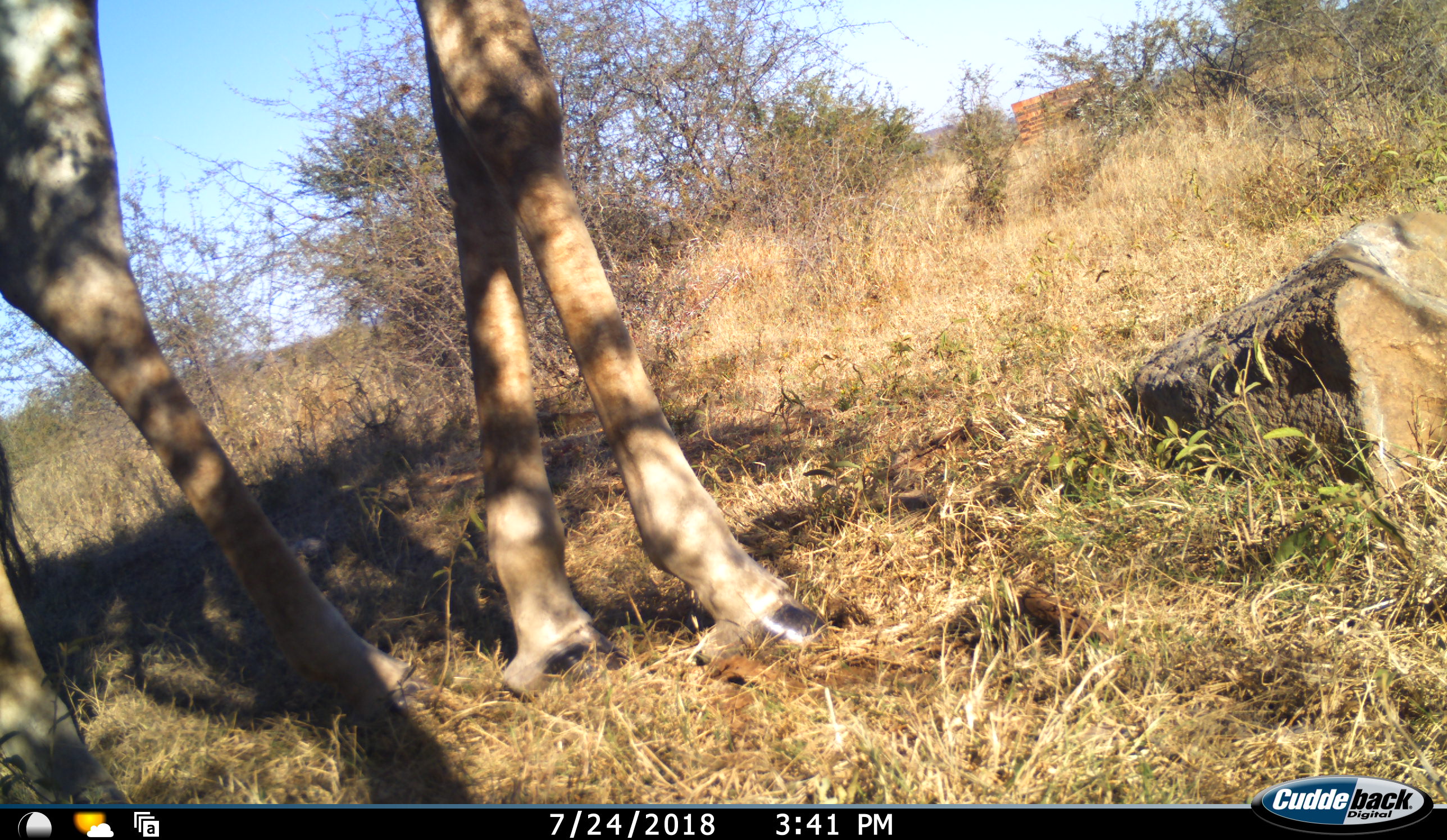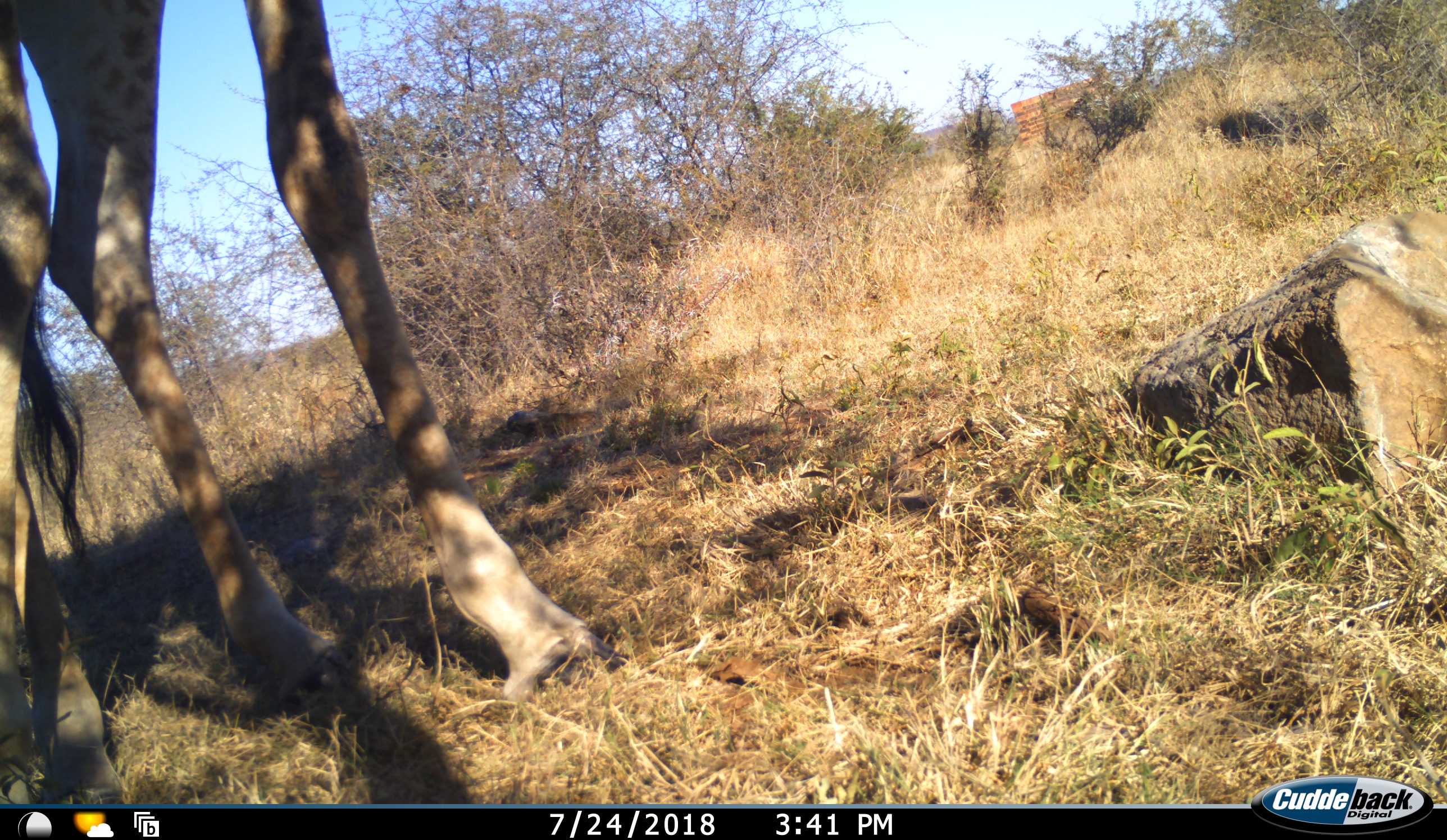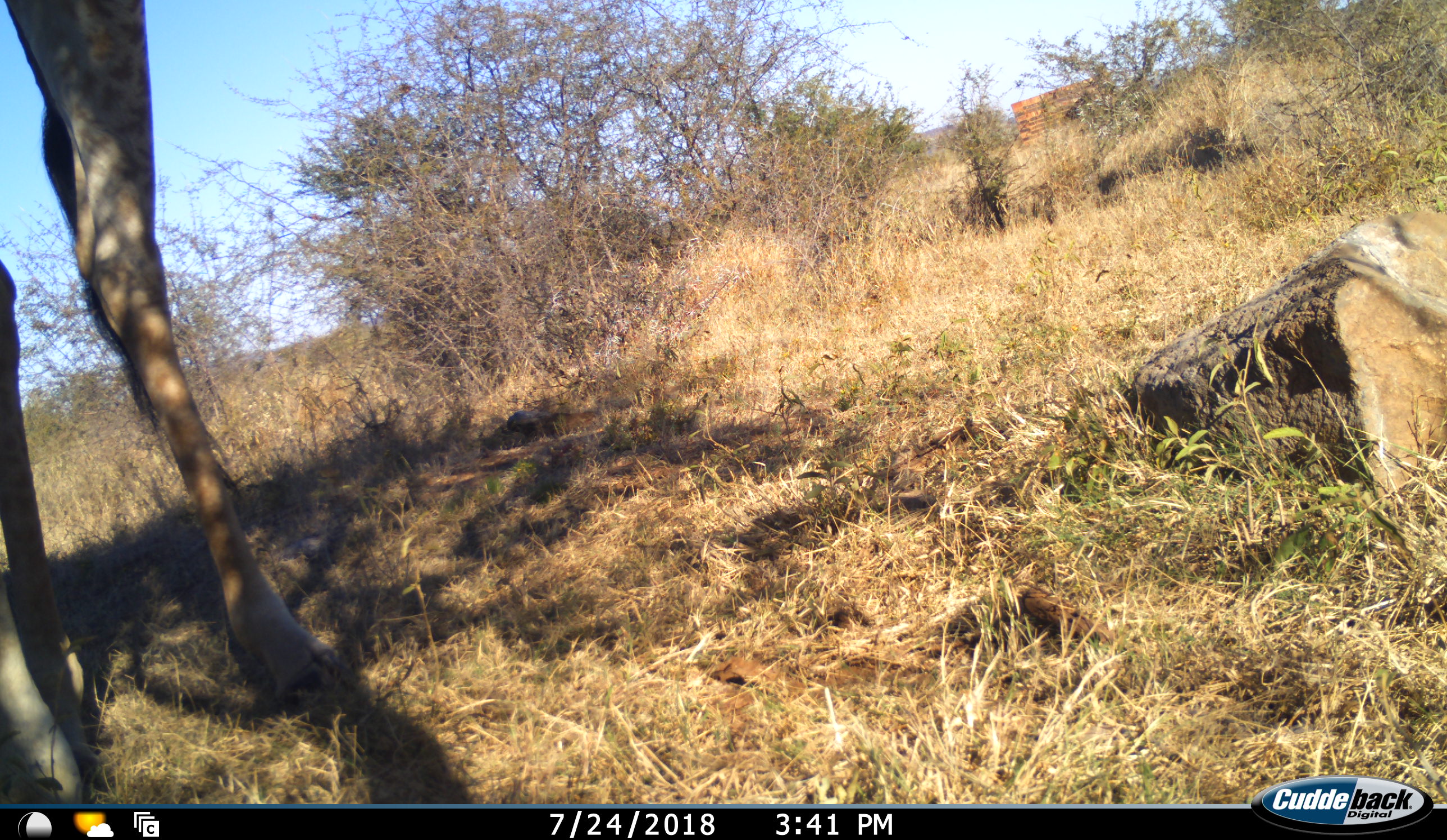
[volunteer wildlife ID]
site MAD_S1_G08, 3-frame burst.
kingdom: Animalia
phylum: Chordata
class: Mammalia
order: Artiodactyla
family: Giraffidae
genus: Giraffa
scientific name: Giraffa camelopardalis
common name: giraffe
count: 1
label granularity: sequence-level